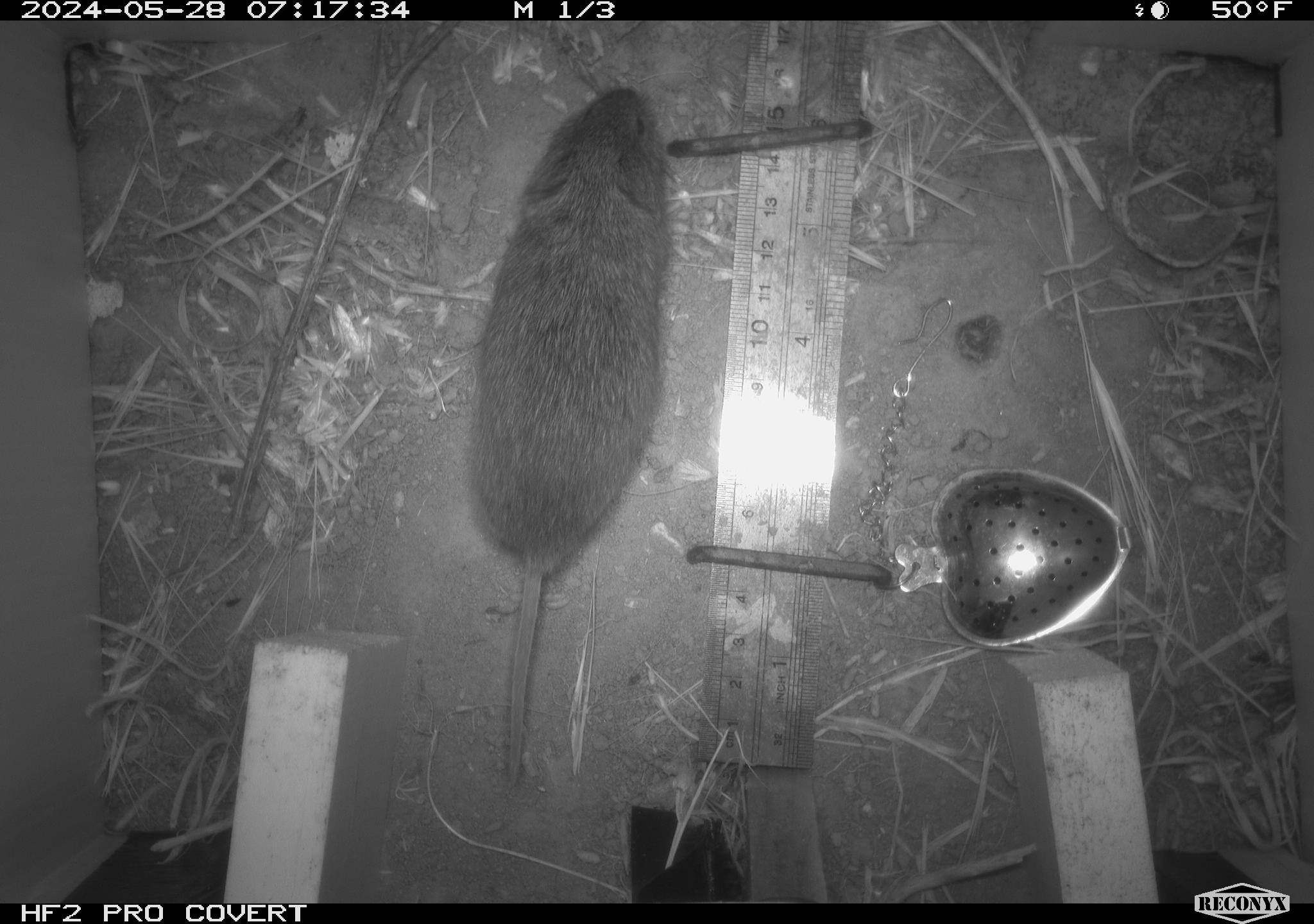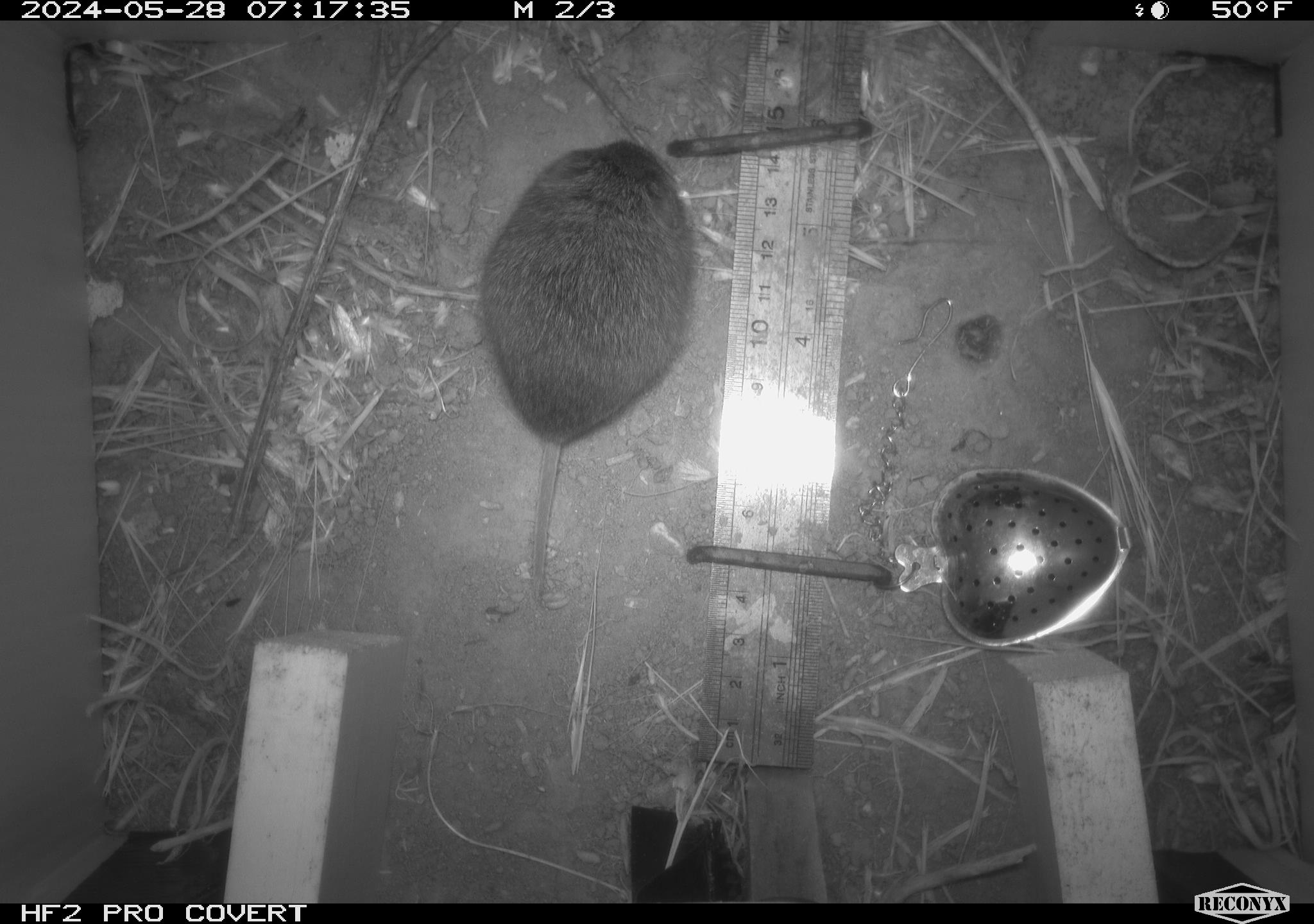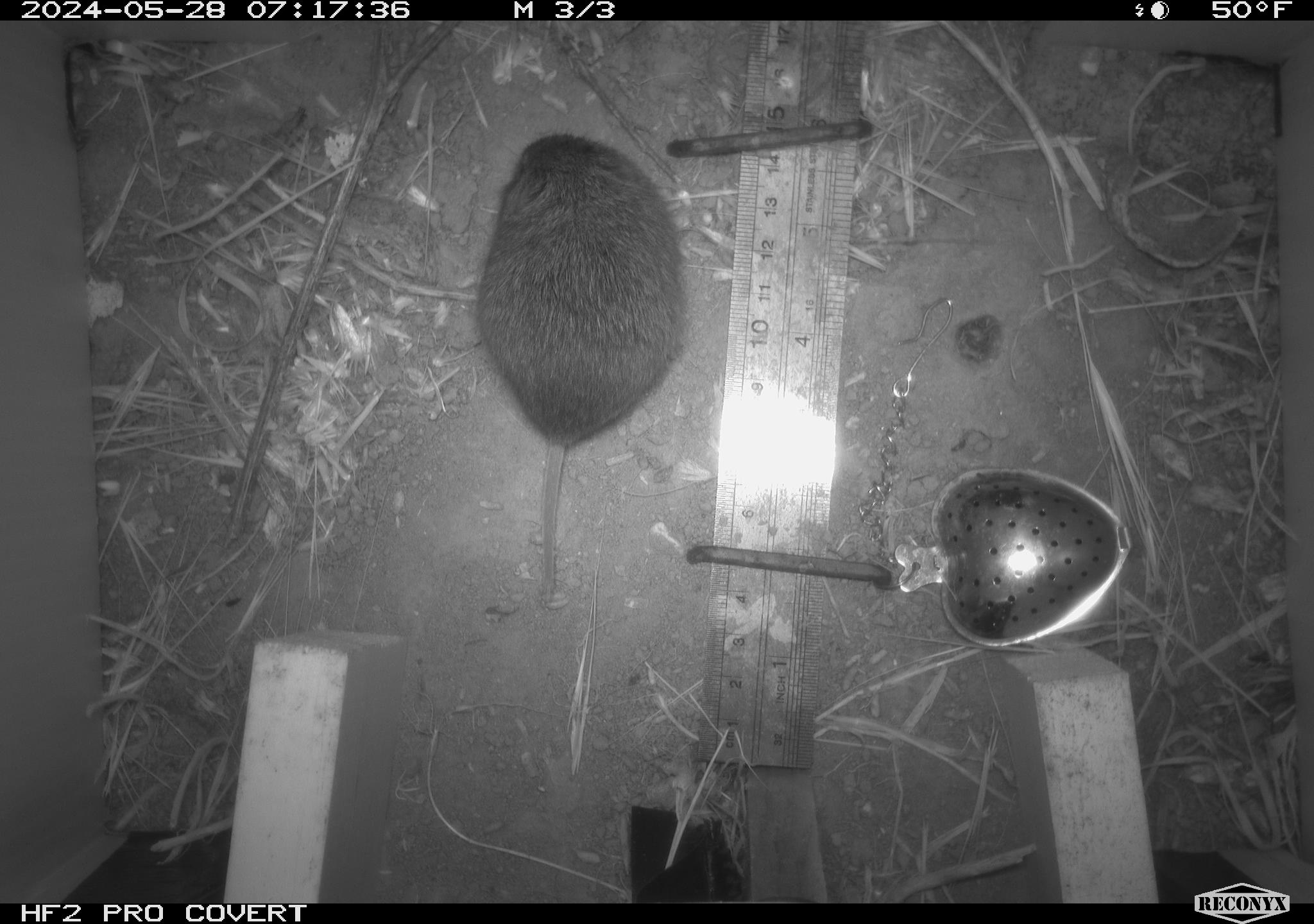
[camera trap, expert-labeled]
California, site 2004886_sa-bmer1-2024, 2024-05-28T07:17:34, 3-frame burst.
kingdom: Animalia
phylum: Chordata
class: Mammalia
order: Rodentia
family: Cricetidae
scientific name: Arvicolinae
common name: voles, lemmings, and muskrats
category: arvicolinae subfamily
Arvicolinae subfamily (voles, lemmings, and muskrats) (Arvicolinae).